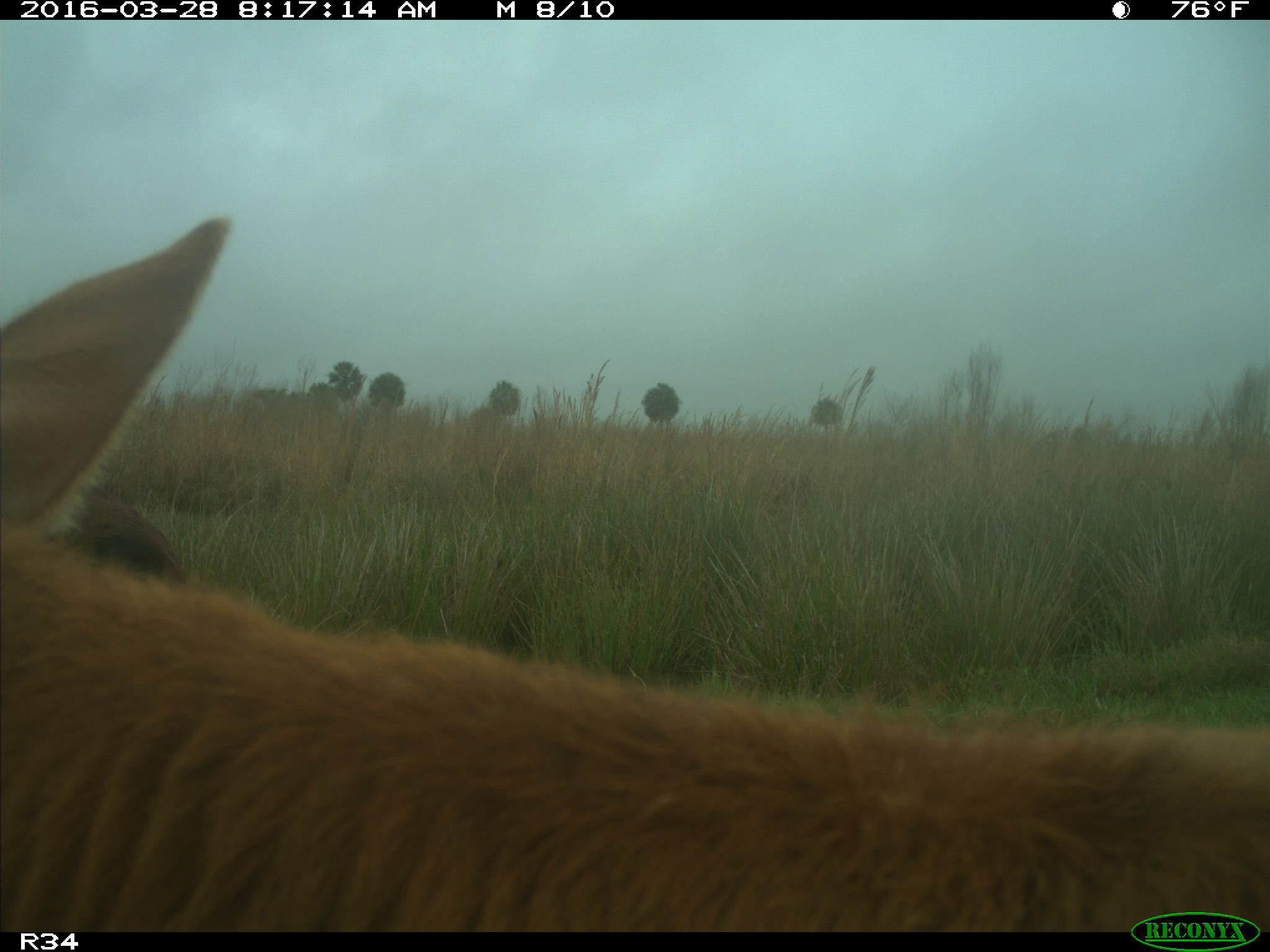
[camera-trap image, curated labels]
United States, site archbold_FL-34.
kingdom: Animalia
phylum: Chordata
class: Mammalia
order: Artiodactyla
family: Bovidae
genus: Bos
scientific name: Bos taurus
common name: domestic cow